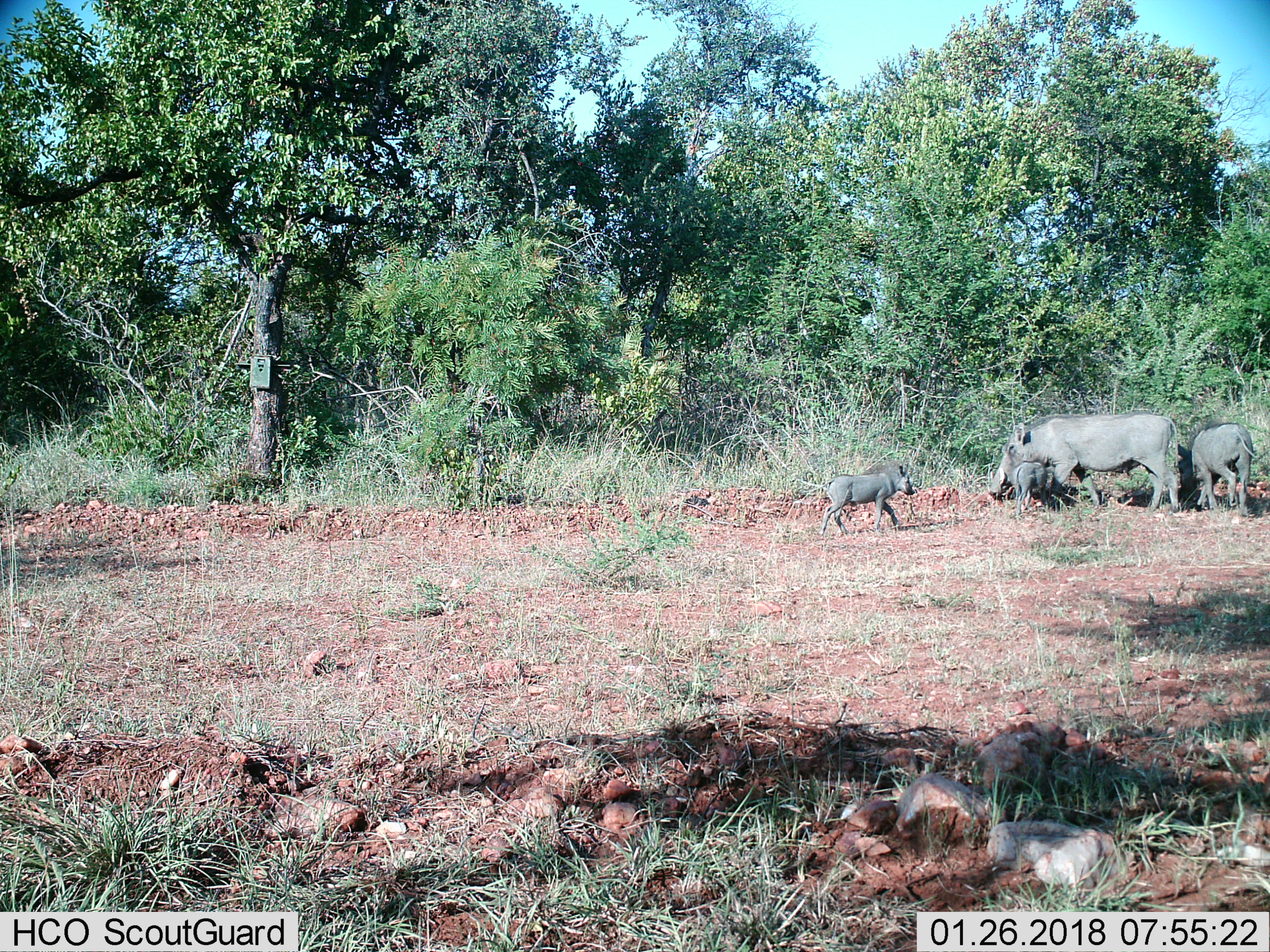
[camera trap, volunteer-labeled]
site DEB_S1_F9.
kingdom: Animalia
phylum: Chordata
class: Mammalia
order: Artiodactyla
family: Suidae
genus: Phacochoerus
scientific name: Phacochoerus africanus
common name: warthog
Warthog (Phacochoerus africanus), count 4. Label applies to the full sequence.